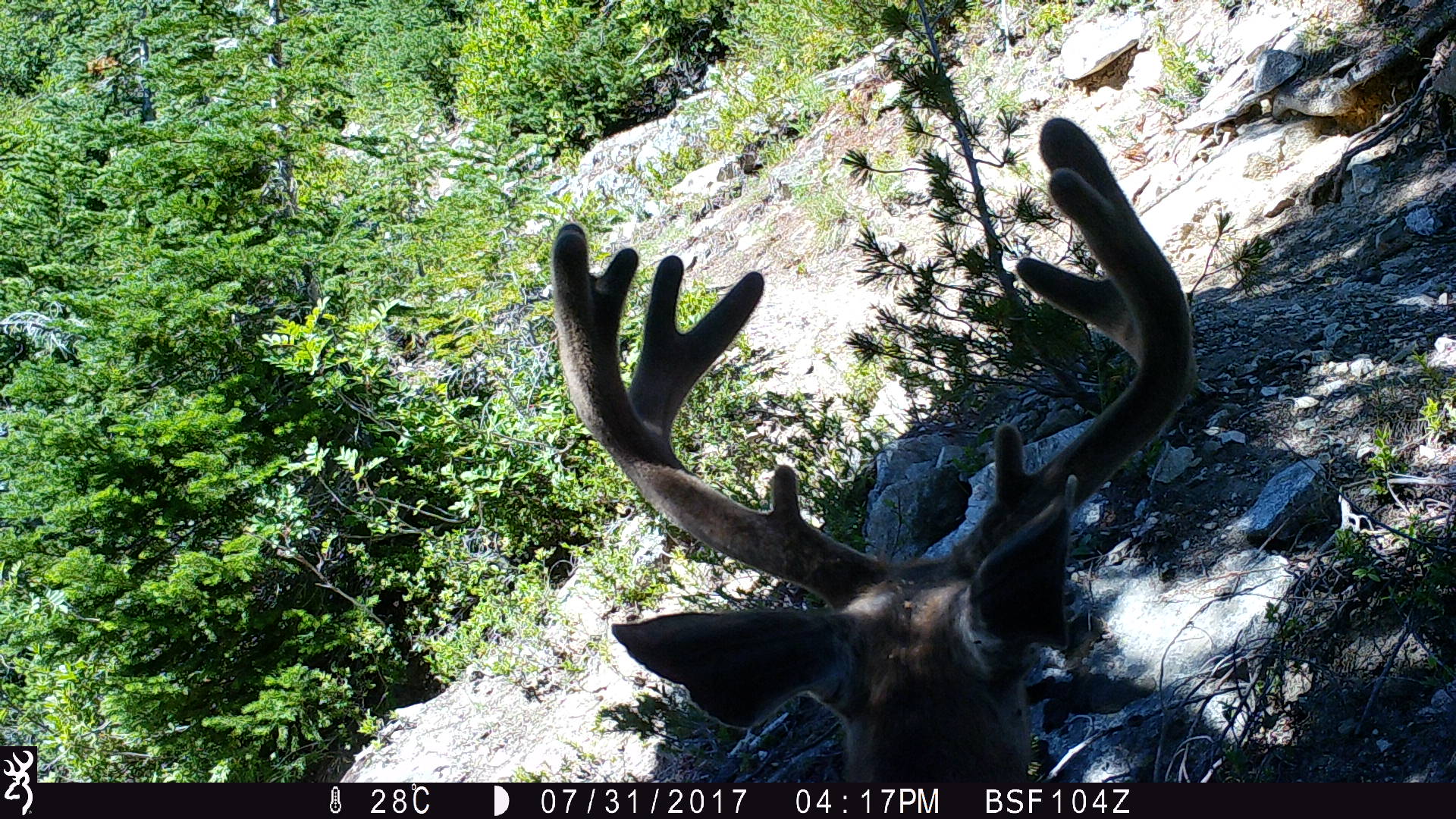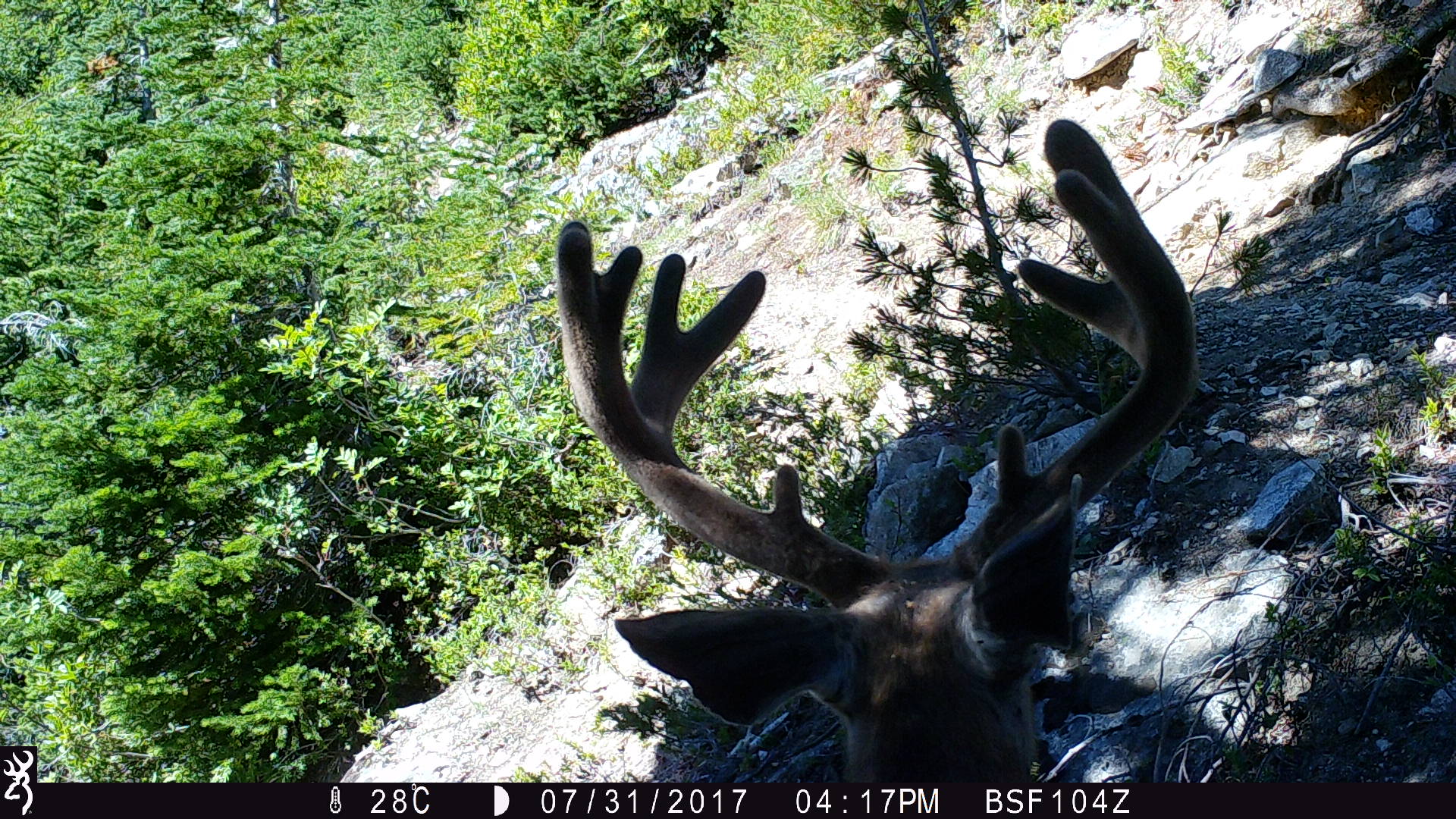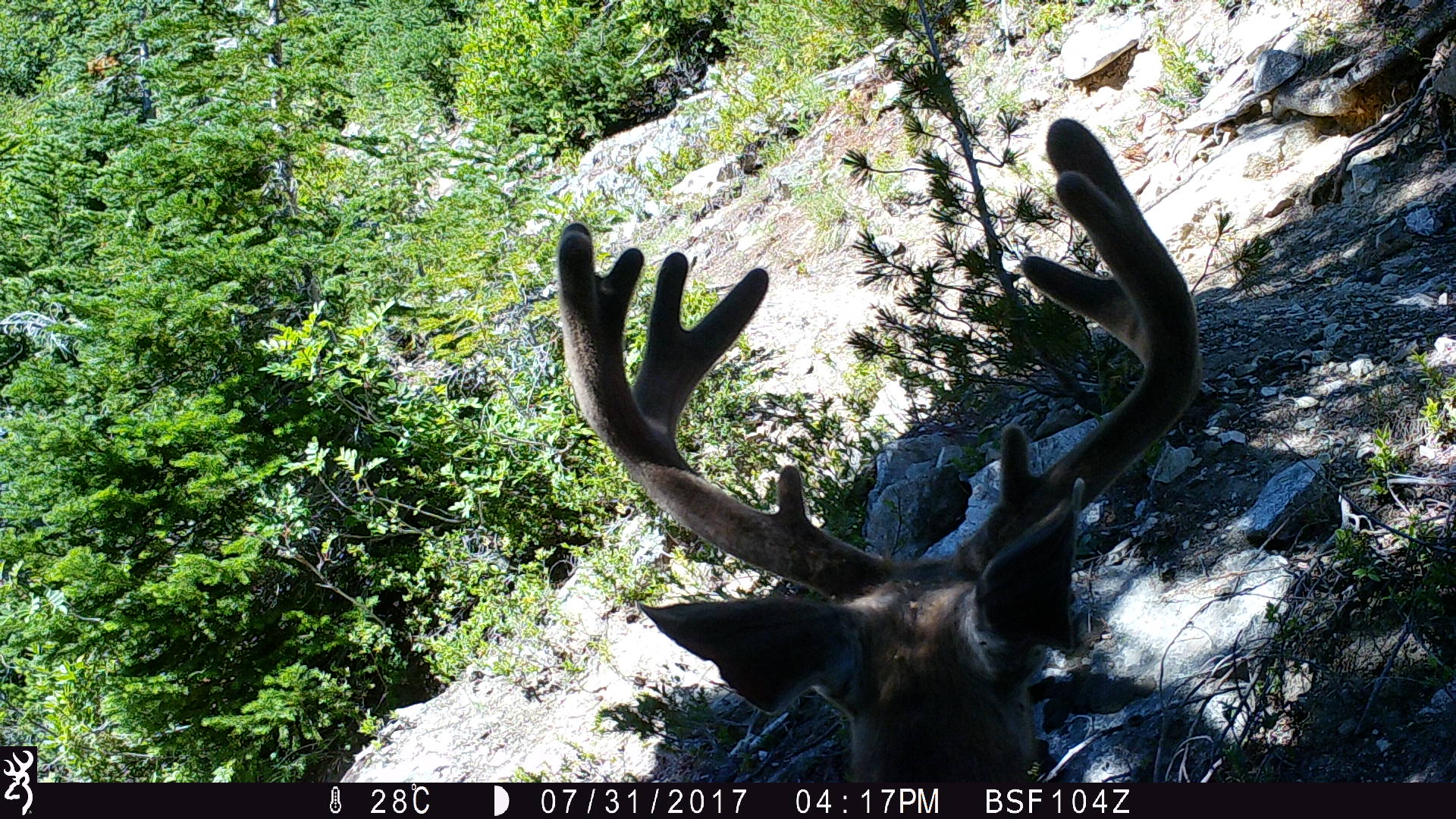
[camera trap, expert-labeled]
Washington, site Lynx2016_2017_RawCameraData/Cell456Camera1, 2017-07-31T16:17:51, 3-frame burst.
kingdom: Animalia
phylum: Chordata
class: Mammalia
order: Artiodactyla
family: Cervidae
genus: Odocoileus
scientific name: Odocoileus hemionus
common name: mule deer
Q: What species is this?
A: Odocoileus hemionus (mule deer).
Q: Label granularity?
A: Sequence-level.